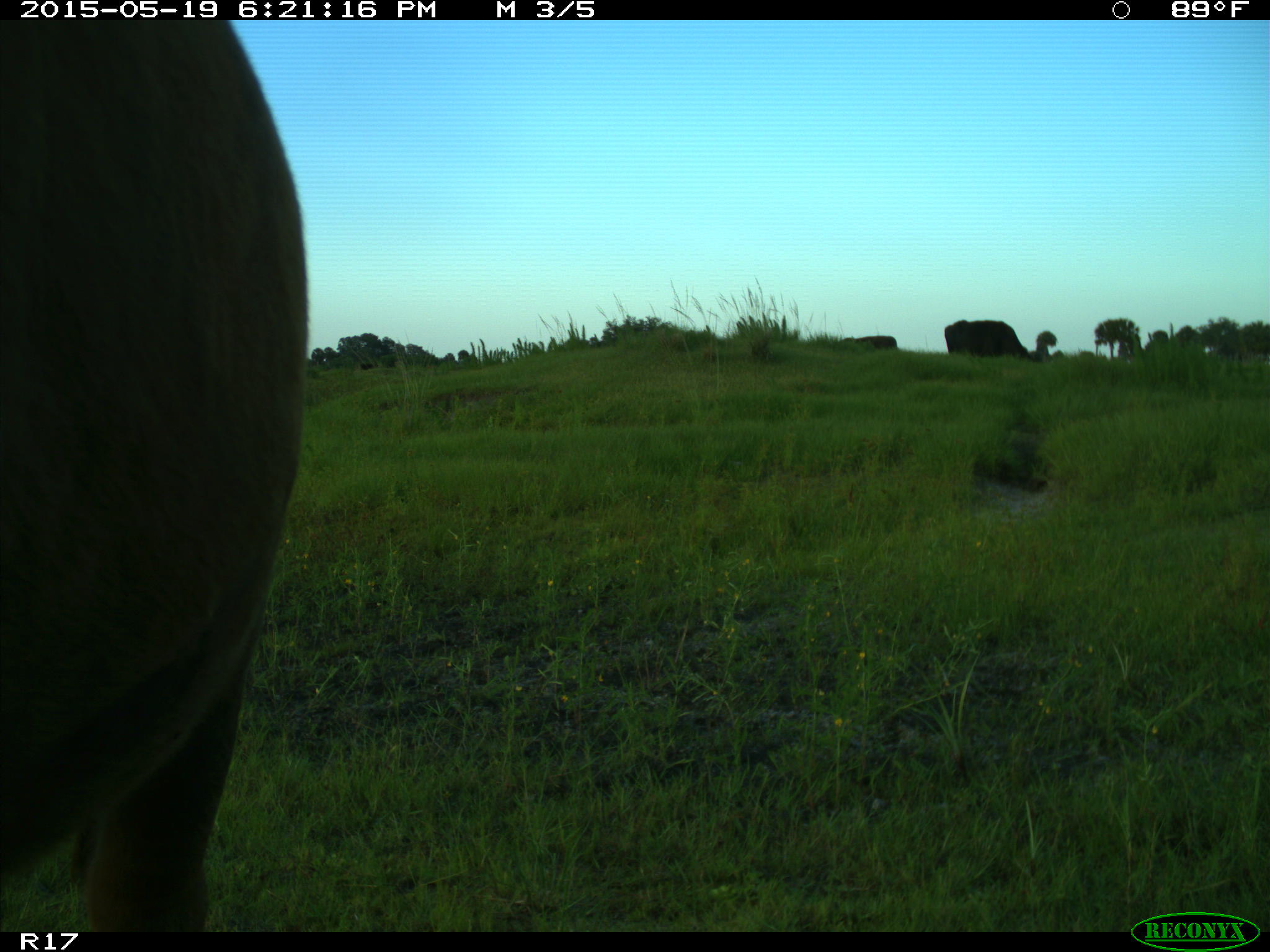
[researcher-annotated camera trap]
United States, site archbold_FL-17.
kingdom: Animalia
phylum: Chordata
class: Mammalia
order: Artiodactyla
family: Bovidae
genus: Bos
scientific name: Bos taurus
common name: domestic cow